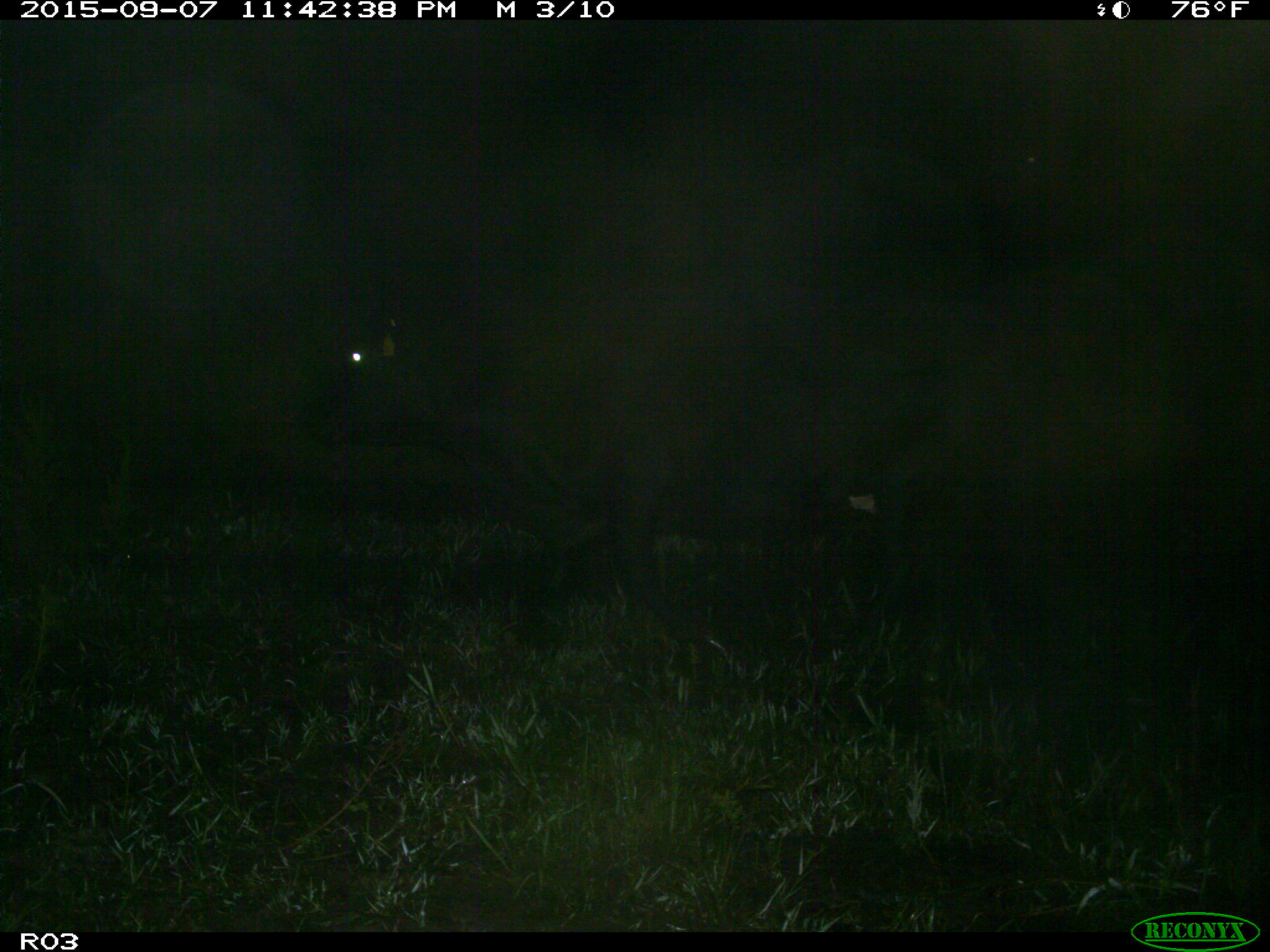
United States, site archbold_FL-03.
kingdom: Animalia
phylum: Chordata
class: Mammalia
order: Artiodactyla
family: Bovidae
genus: Bos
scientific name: Bos taurus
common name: domestic cow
Bos taurus (domestic cow).